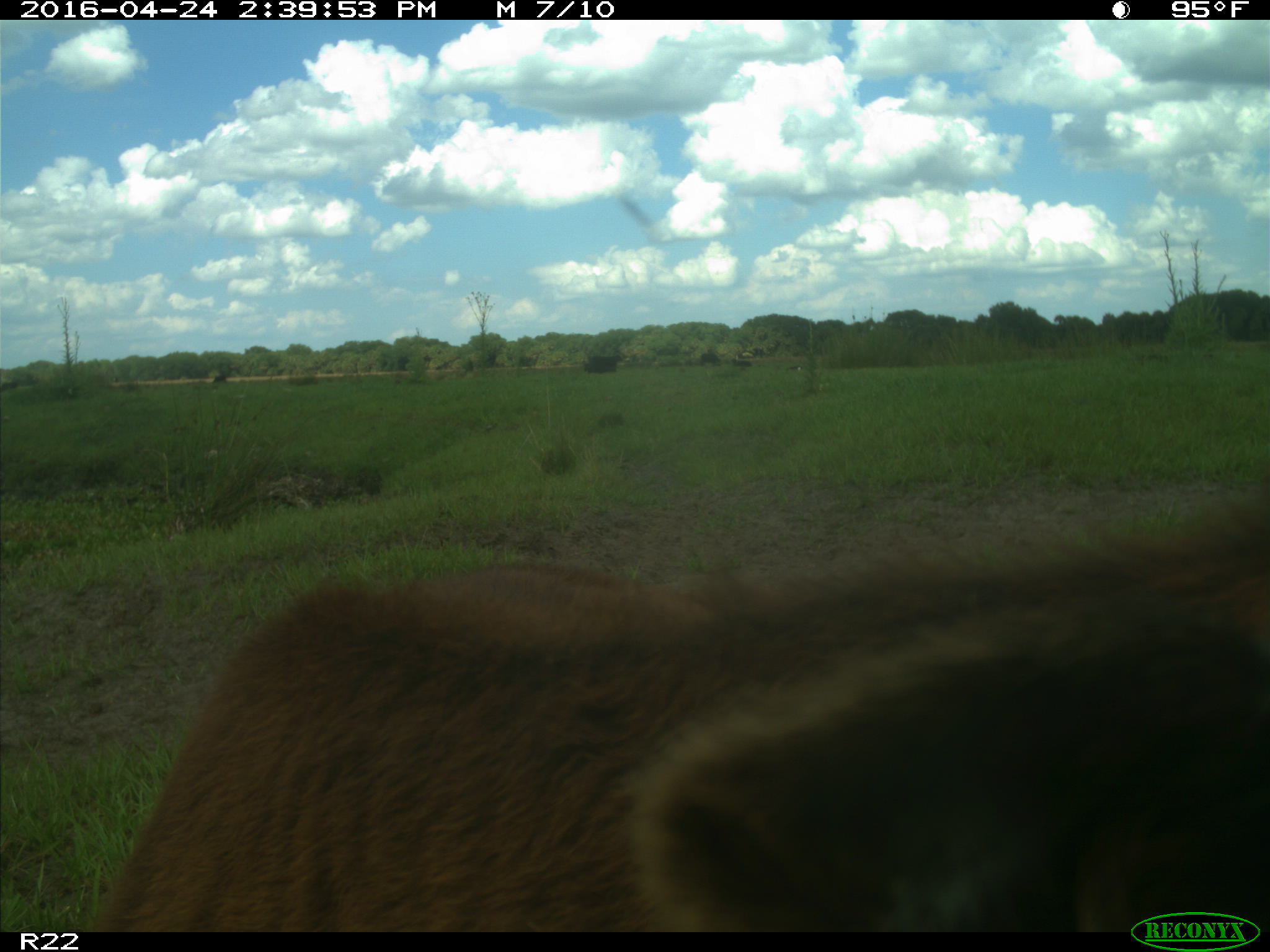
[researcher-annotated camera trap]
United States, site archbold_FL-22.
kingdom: Animalia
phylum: Chordata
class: Mammalia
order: Artiodactyla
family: Bovidae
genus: Bos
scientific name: Bos taurus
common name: domestic cow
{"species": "Bos taurus (domestic cow)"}